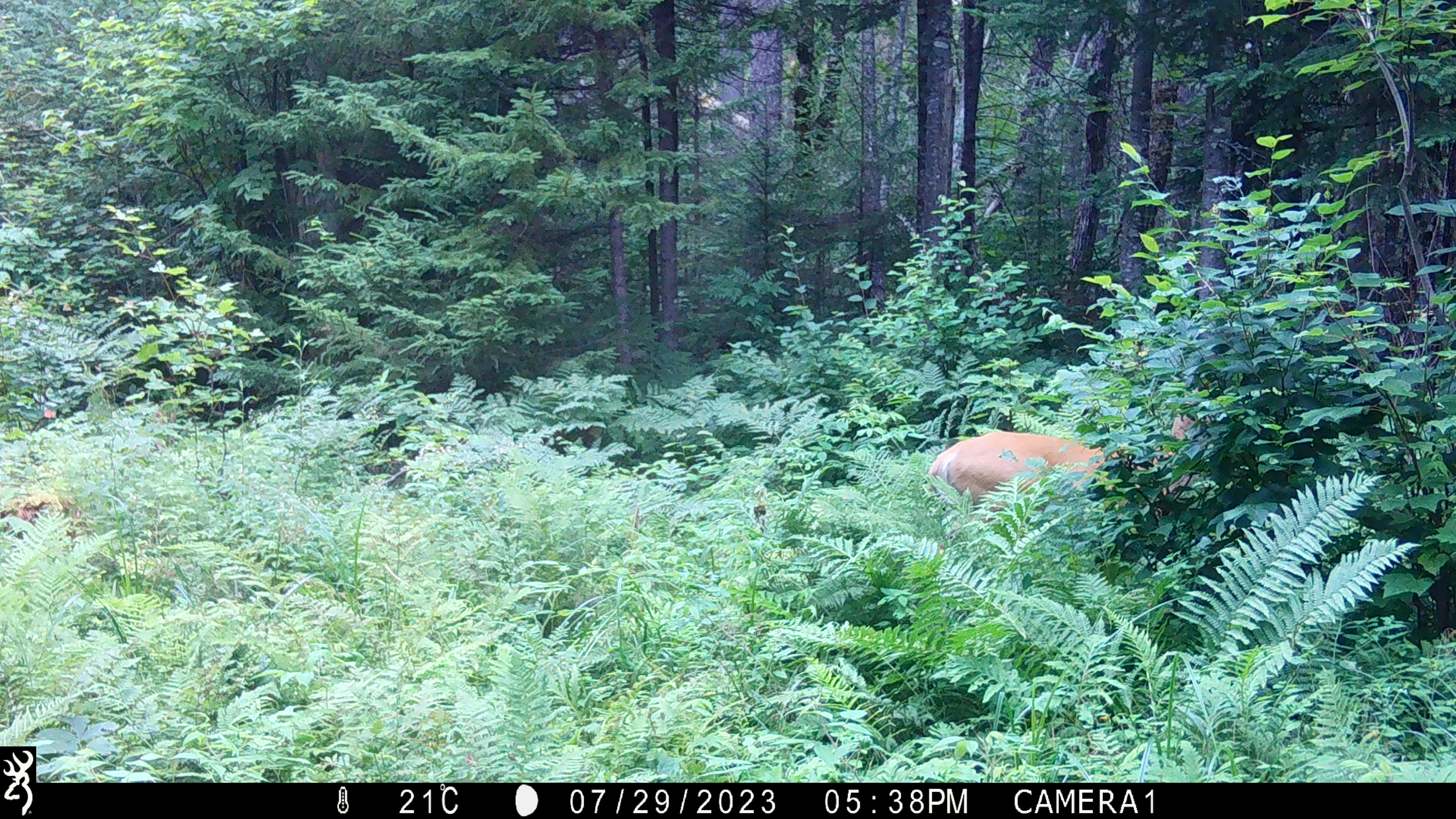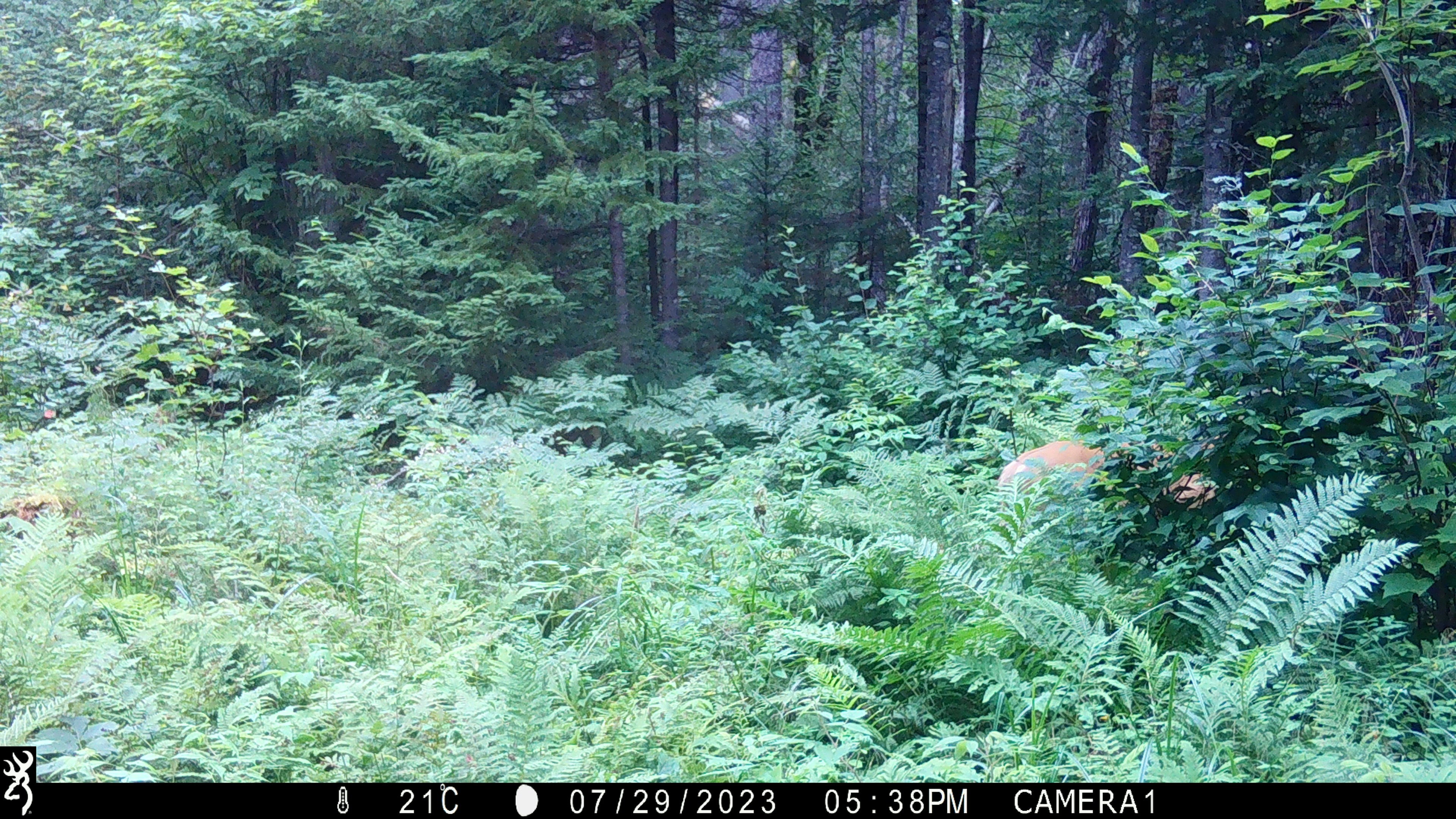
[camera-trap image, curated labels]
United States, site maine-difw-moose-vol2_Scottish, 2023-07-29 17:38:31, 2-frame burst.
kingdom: Animalia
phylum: Chordata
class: Mammalia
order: Artiodactyla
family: Cervidae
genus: Odocoileus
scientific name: Odocoileus virginianus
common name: white-tailed deer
White-tailed deer (Odocoileus virginianus).